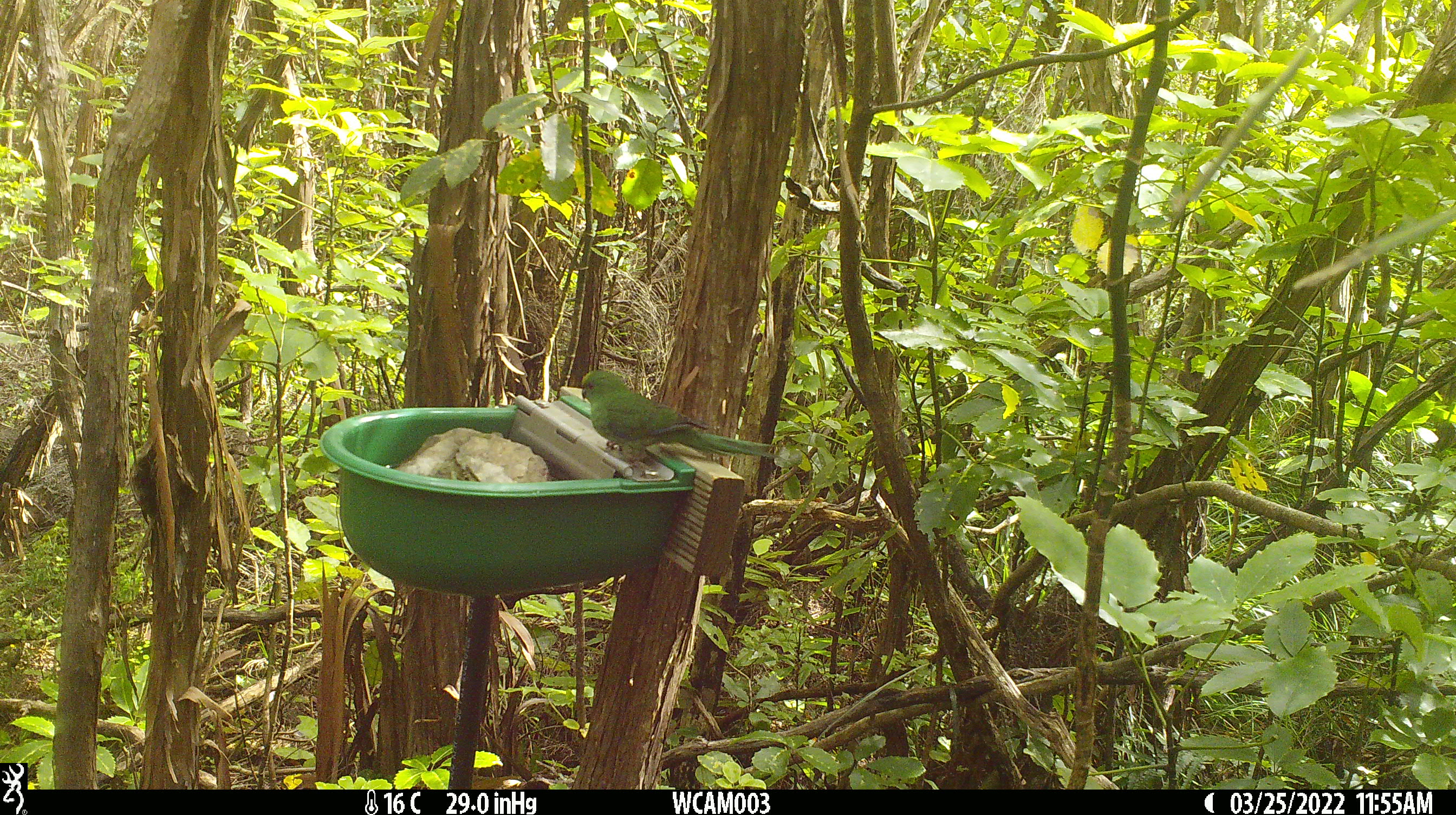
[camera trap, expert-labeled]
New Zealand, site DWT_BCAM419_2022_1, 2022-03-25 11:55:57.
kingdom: Animalia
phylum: Chordata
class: Aves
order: Psittaciformes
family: Psittaculidae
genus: Cyanoramphus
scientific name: Cyanoramphus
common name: parakeet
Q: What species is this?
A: Parakeet (Cyanoramphus).